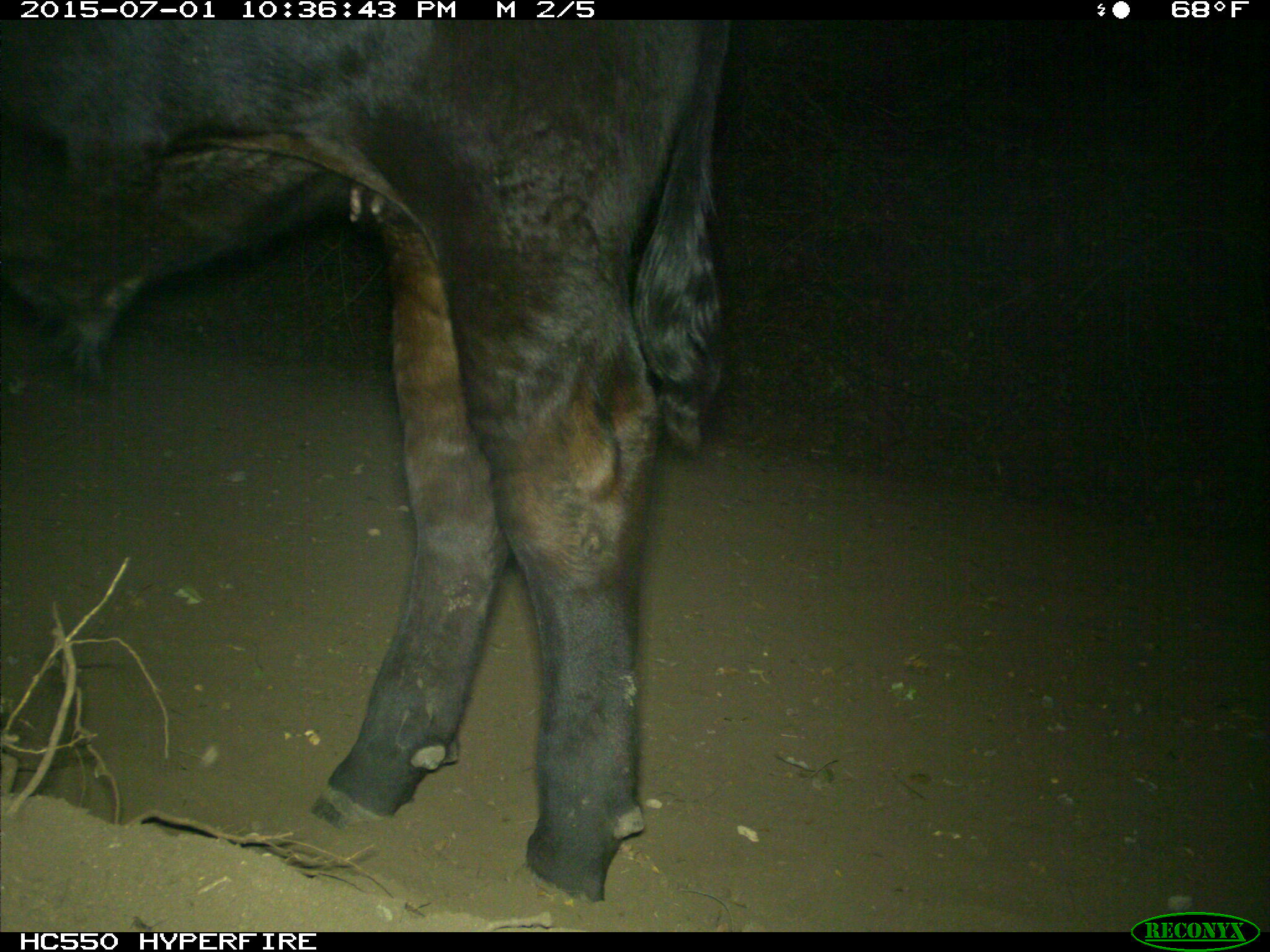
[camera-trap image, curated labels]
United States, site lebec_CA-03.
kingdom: Animalia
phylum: Chordata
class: Mammalia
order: Artiodactyla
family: Bovidae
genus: Bos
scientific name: Bos taurus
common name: domestic cow